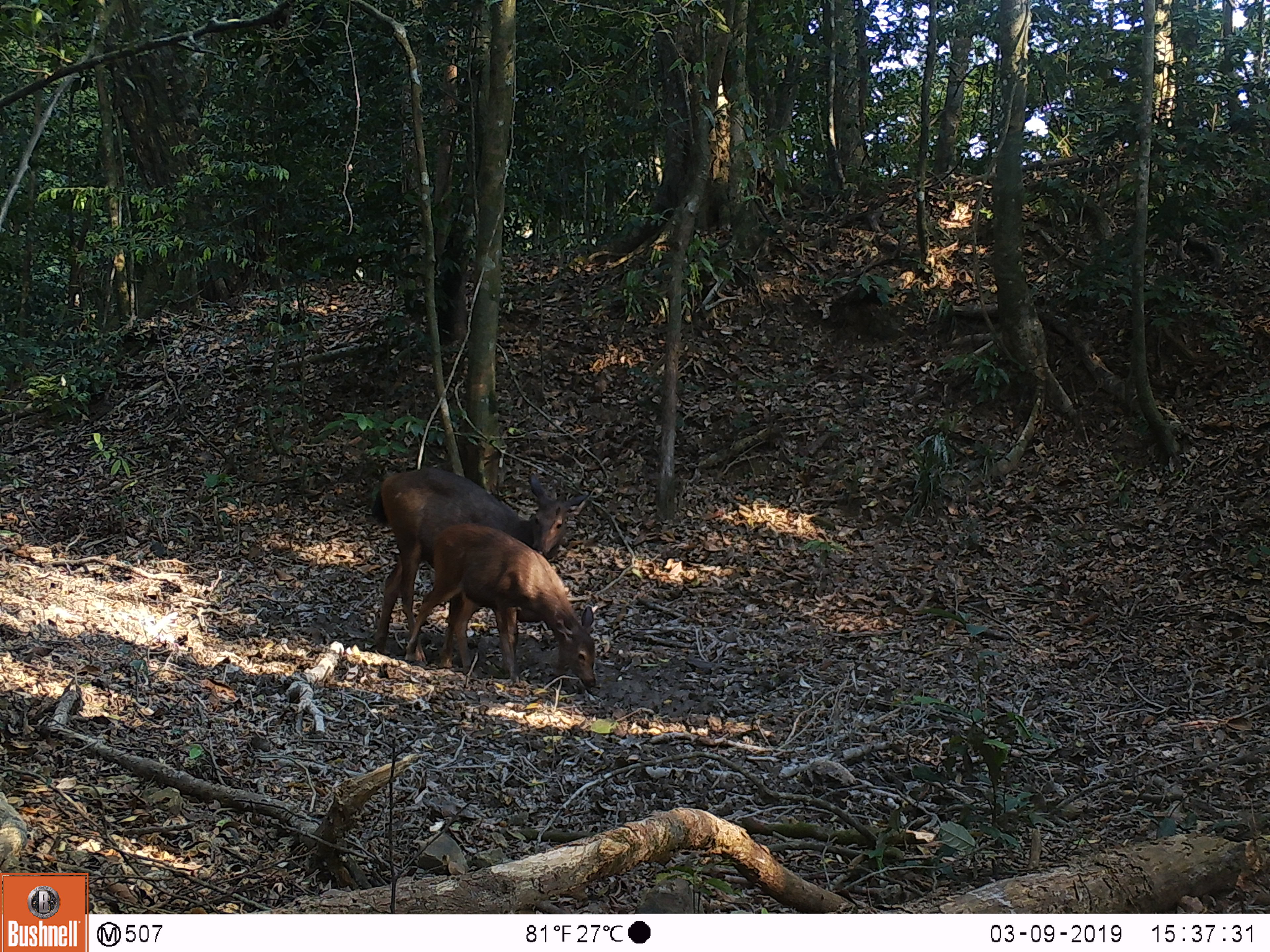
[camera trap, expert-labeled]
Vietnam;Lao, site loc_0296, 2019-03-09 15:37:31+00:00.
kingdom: Animalia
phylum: Chordata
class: Mammalia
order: Artiodactyla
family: Cervidae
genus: Rusa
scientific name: Rusa unicolor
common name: sambar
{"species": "sambar (Rusa unicolor)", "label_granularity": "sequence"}